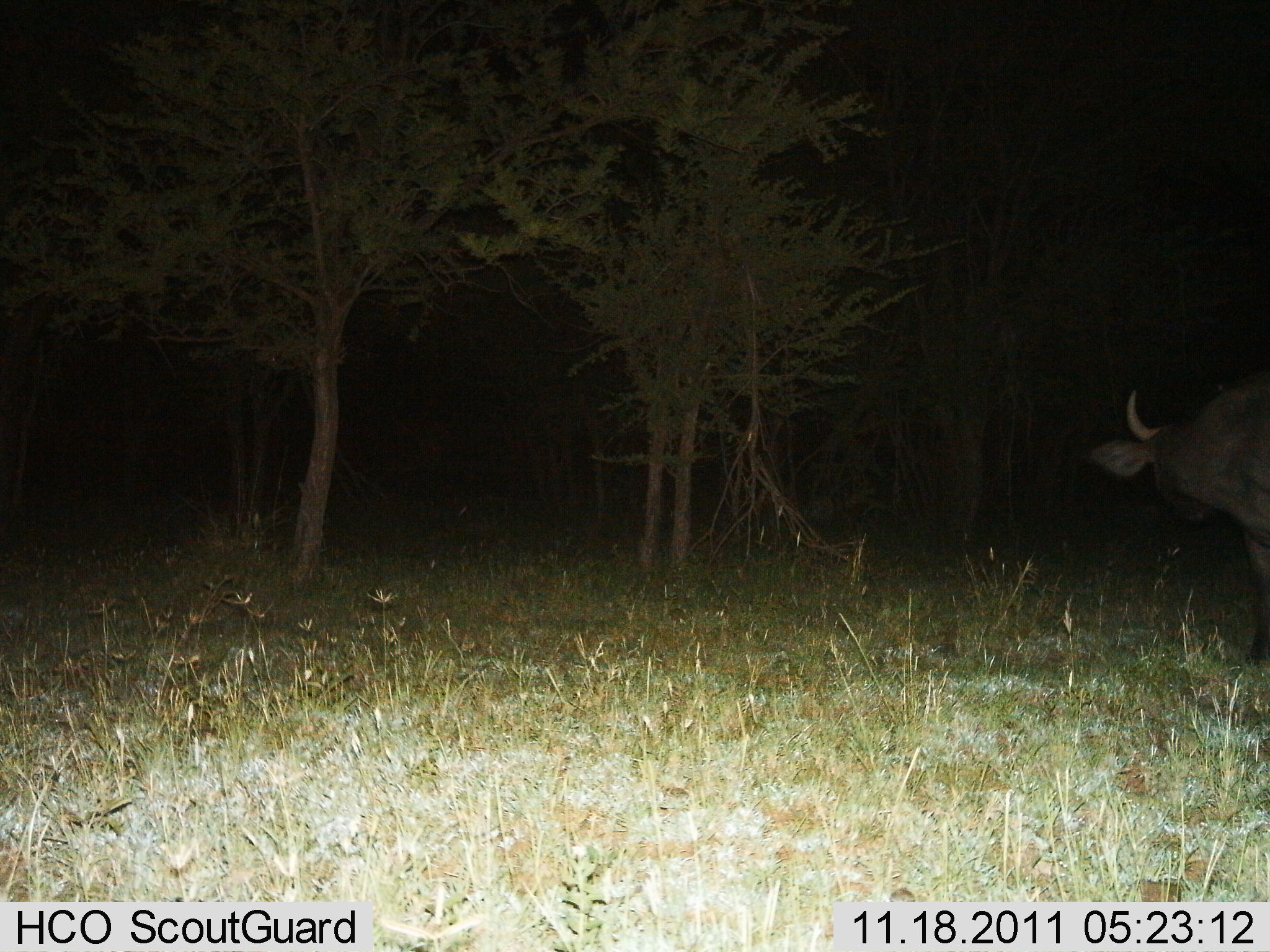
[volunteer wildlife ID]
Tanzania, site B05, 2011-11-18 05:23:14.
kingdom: Animalia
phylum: Chordata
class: Mammalia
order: Artiodactyla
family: Bovidae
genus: Connochaetes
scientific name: Connochaetes taurinus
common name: blue wildebeest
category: wildebeest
Wildebeest (blue wildebeest) (Connochaetes taurinus), count 1. Behavior (volunteer vote fractions): standing 100%, resting 0%, moving 0%, interacting 0%. Young present (vote fraction): 0%. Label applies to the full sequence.